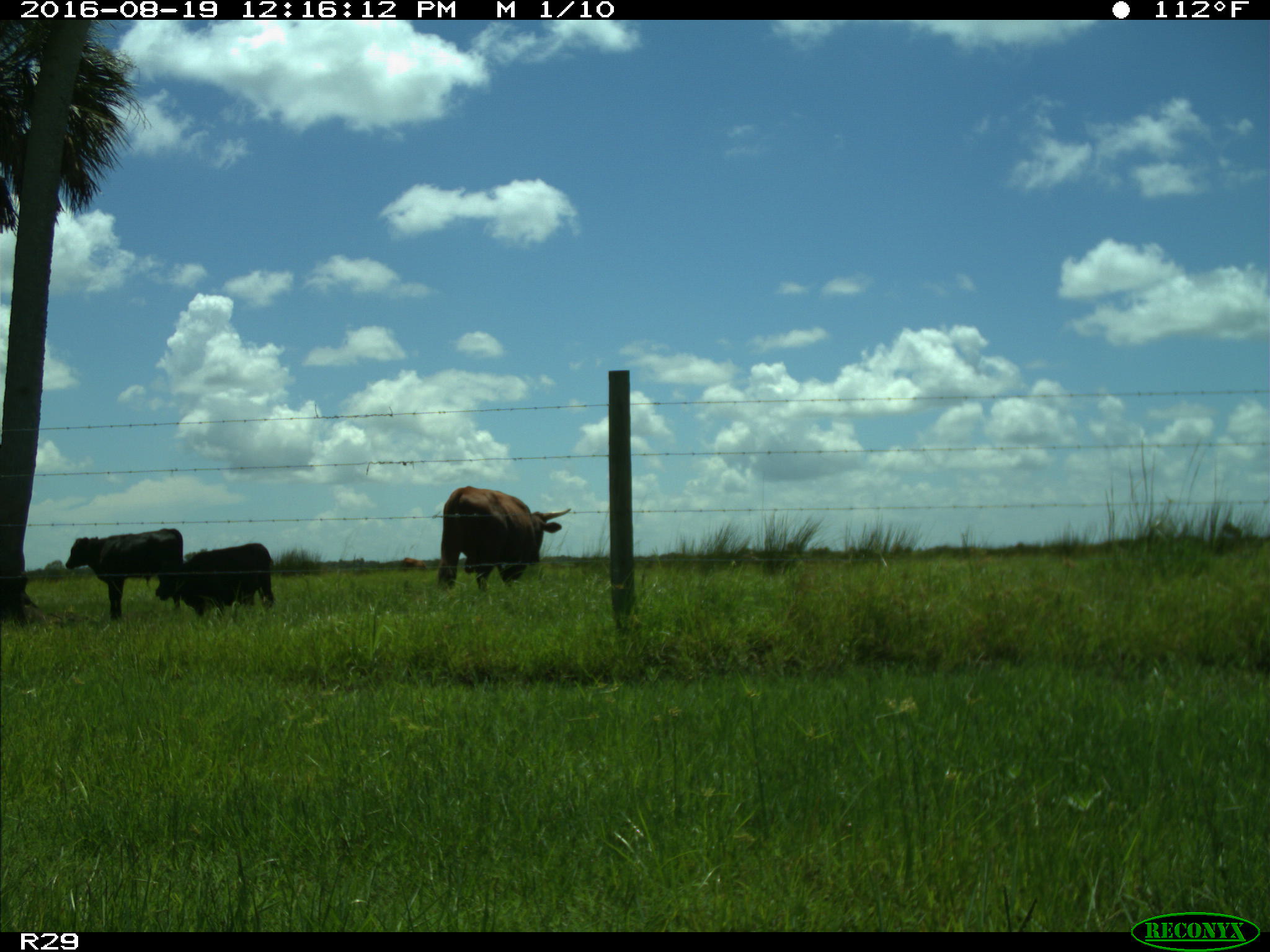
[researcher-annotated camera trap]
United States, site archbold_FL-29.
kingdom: Animalia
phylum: Chordata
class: Mammalia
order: Artiodactyla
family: Bovidae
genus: Bos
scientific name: Bos taurus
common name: domestic cow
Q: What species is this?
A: Bos taurus (domestic cow).